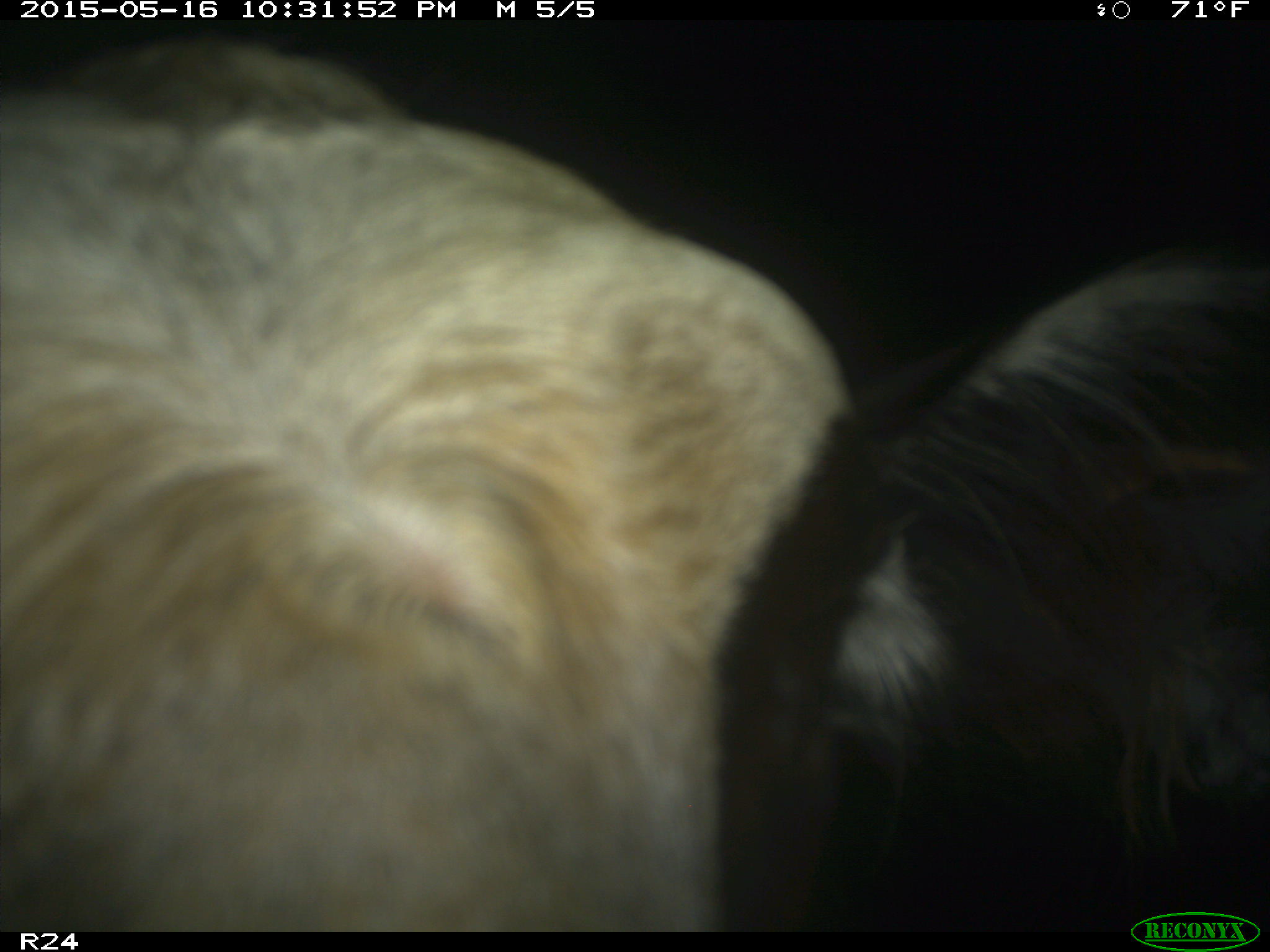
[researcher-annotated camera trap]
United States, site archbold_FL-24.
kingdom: Animalia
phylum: Chordata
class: Mammalia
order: Artiodactyla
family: Bovidae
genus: Bos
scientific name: Bos taurus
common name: domestic cow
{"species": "Bos taurus (domestic cow)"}